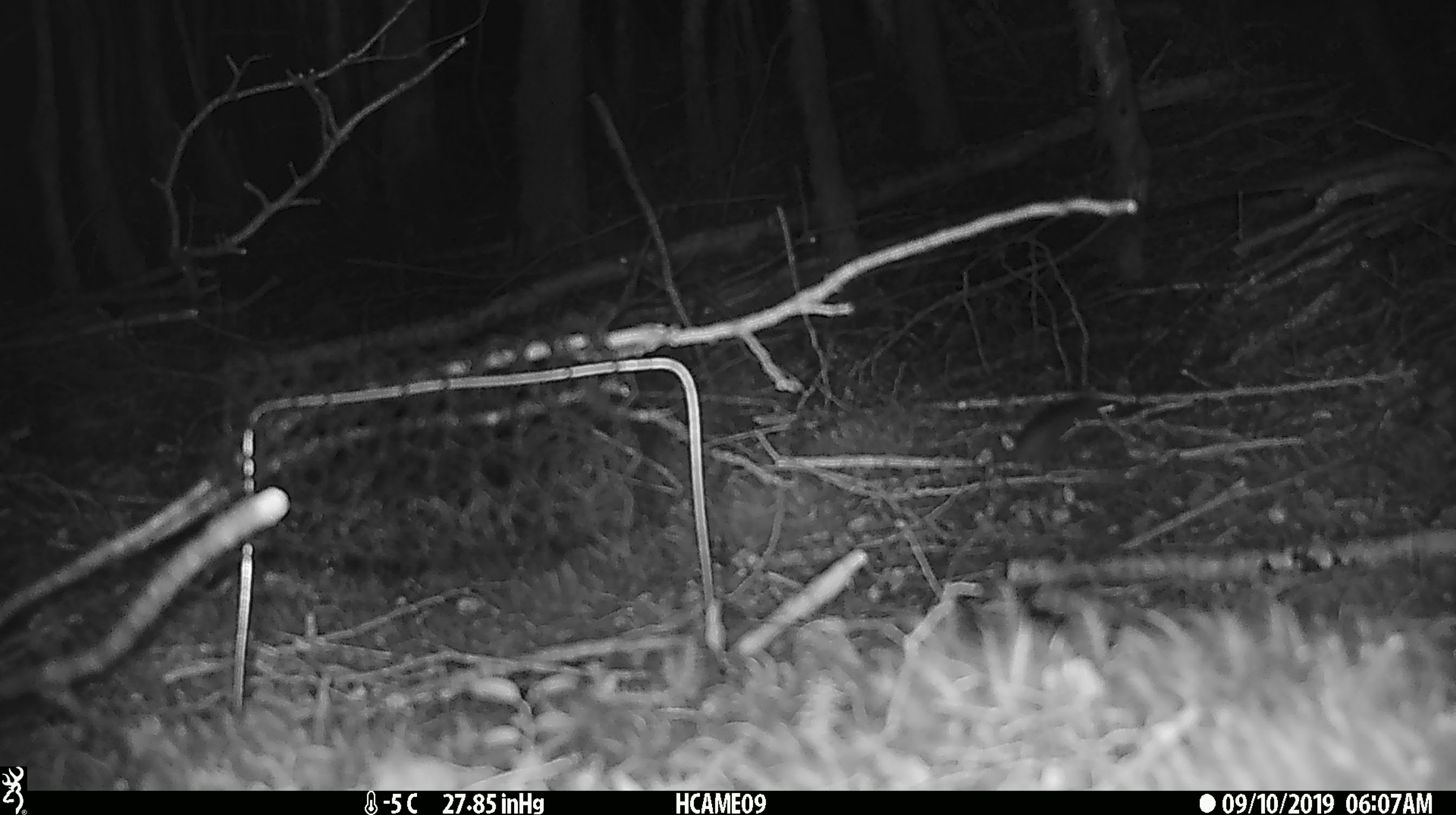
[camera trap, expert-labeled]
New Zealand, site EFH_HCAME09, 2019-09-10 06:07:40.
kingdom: Animalia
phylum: Chordata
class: Mammalia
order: Rodentia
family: Muridae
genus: Mus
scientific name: Mus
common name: mouse